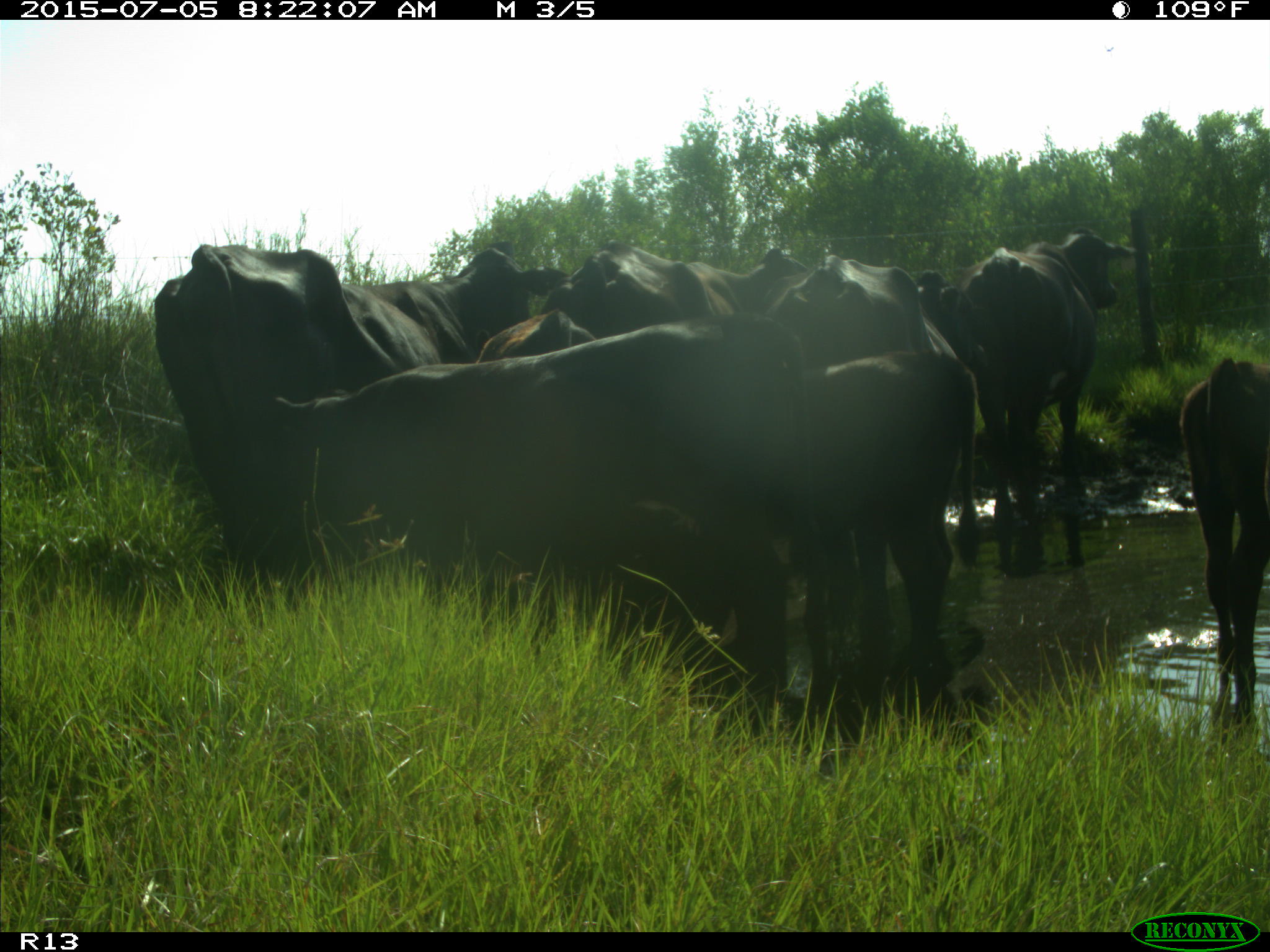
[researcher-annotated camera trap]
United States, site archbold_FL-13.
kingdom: Animalia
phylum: Chordata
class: Mammalia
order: Artiodactyla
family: Bovidae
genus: Bos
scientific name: Bos taurus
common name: domestic cow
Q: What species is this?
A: Bos taurus (domestic cow).